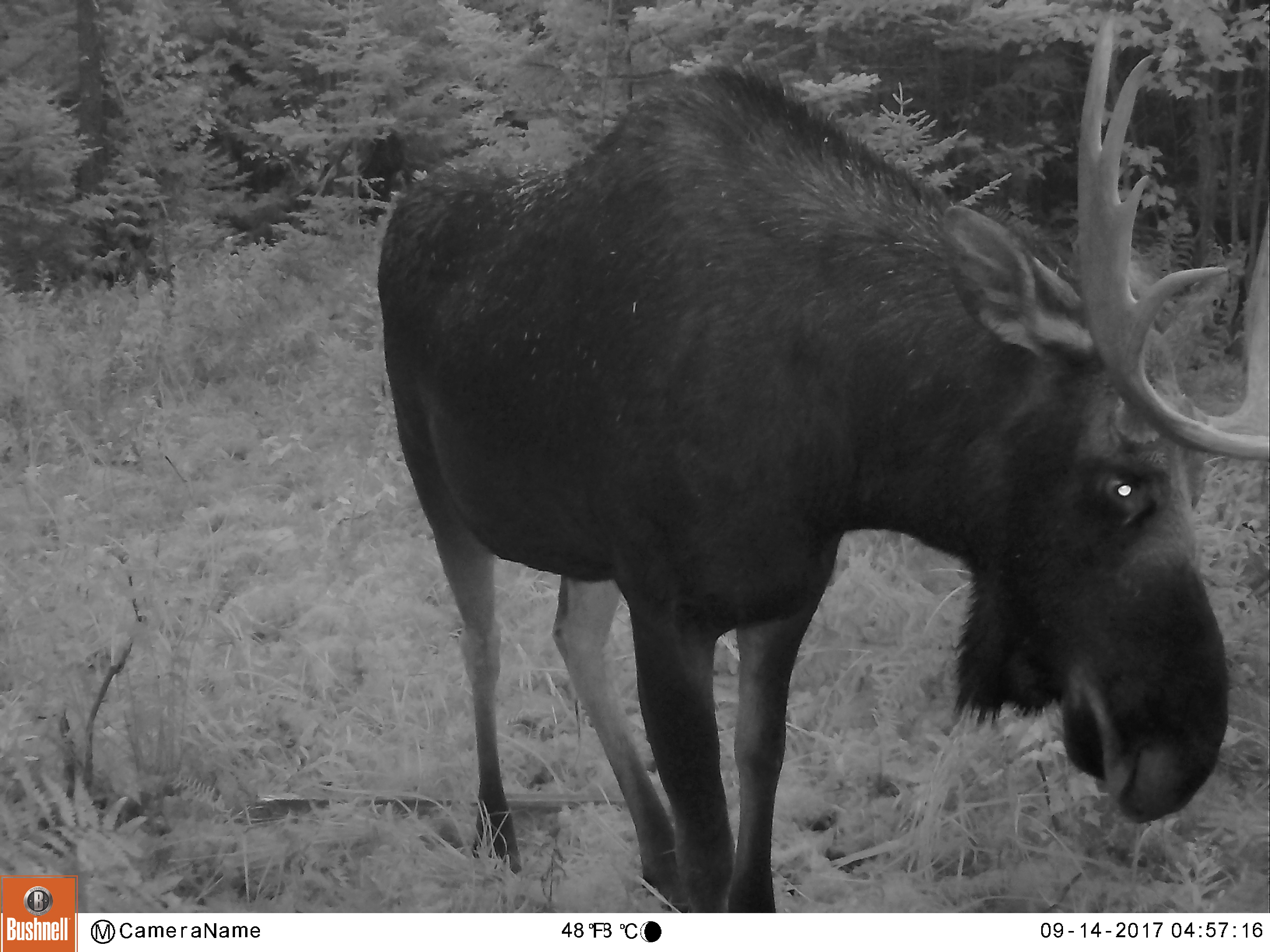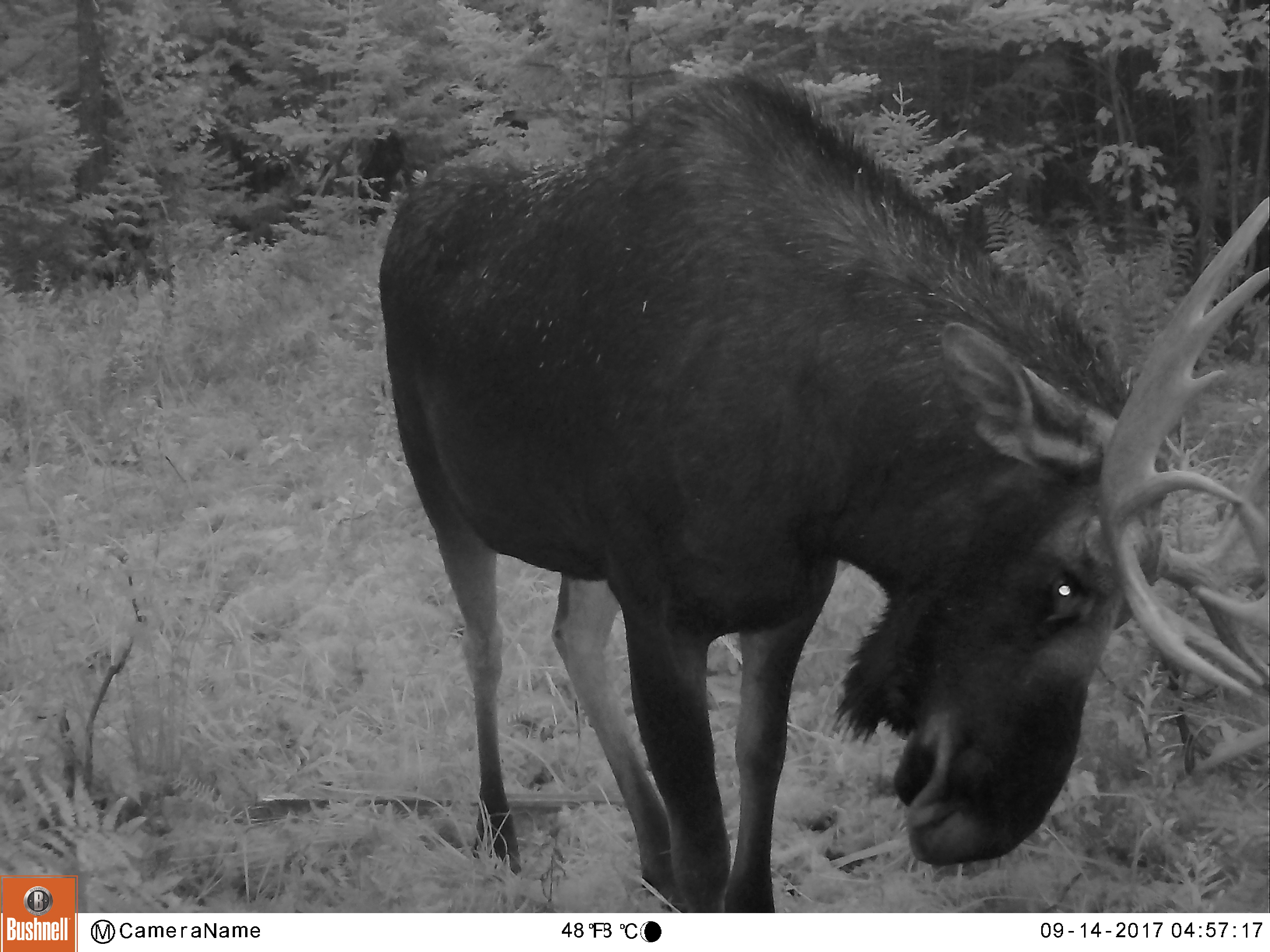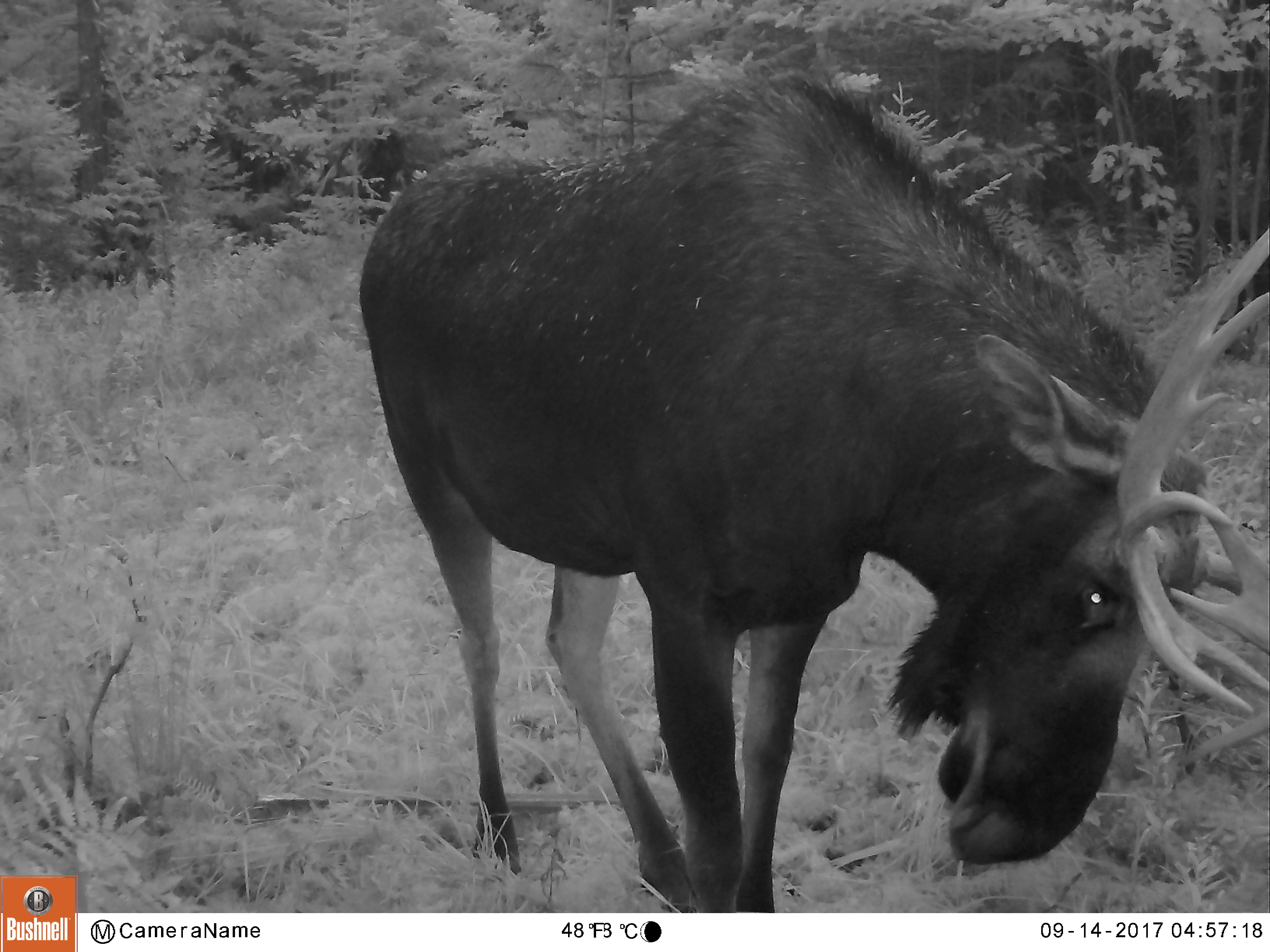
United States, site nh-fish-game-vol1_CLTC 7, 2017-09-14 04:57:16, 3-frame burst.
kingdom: Animalia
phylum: Chordata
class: Mammalia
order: Artiodactyla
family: Cervidae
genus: Alces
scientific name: Alces alces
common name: moose